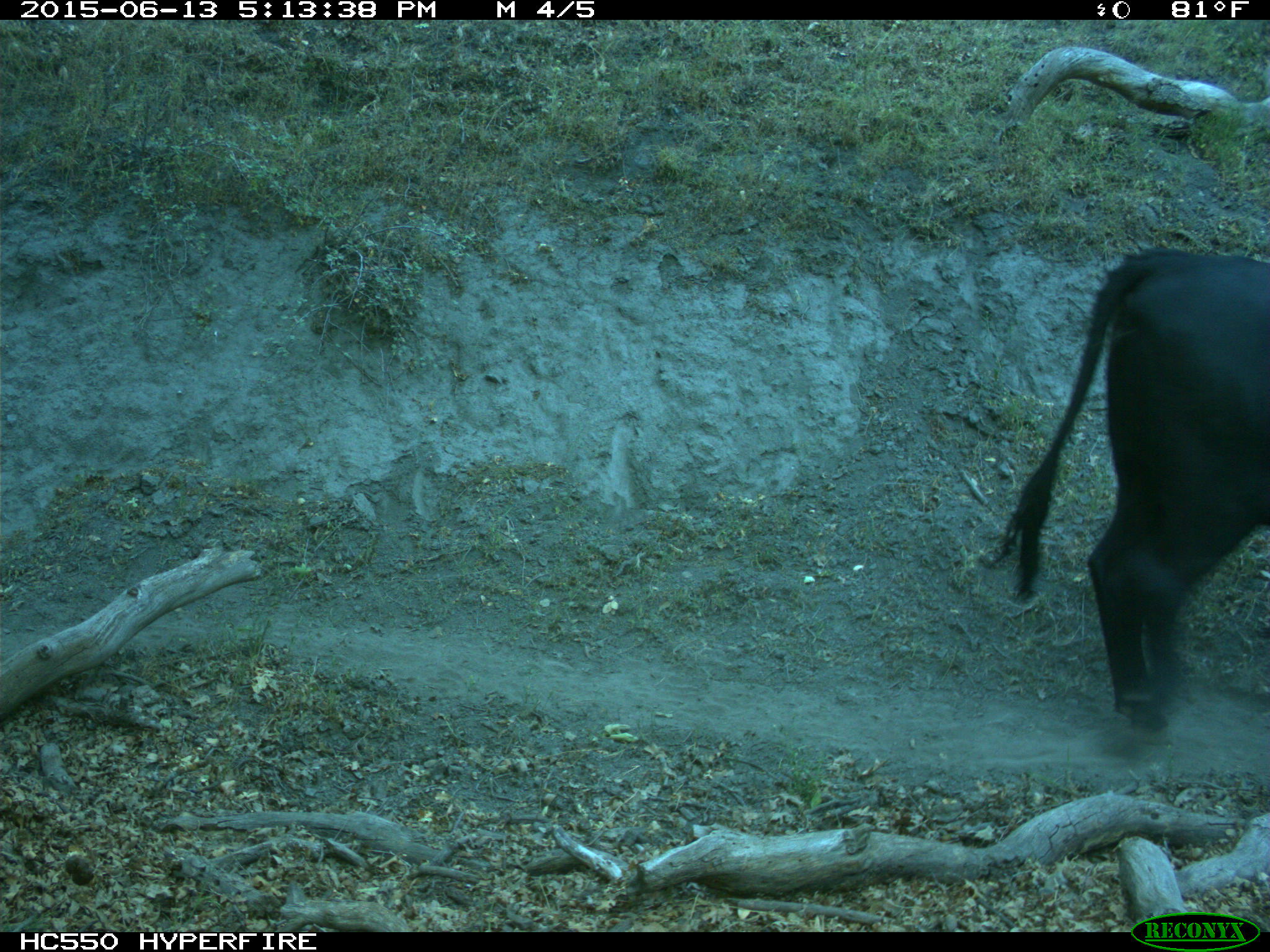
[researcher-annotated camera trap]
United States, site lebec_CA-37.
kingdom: Animalia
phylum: Chordata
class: Mammalia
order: Artiodactyla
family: Bovidae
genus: Bos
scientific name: Bos taurus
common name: domestic cow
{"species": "Bos taurus (domestic cow)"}